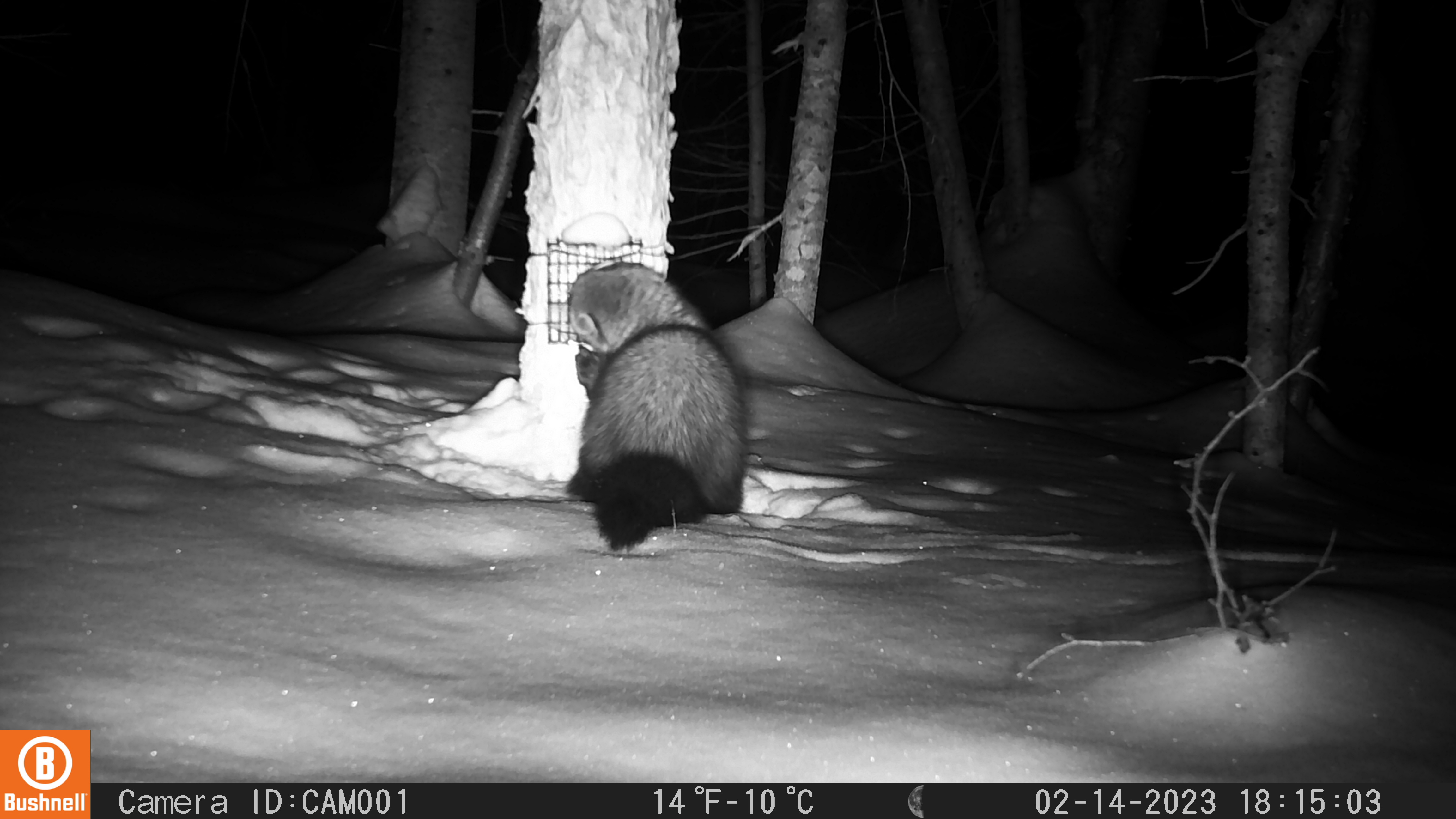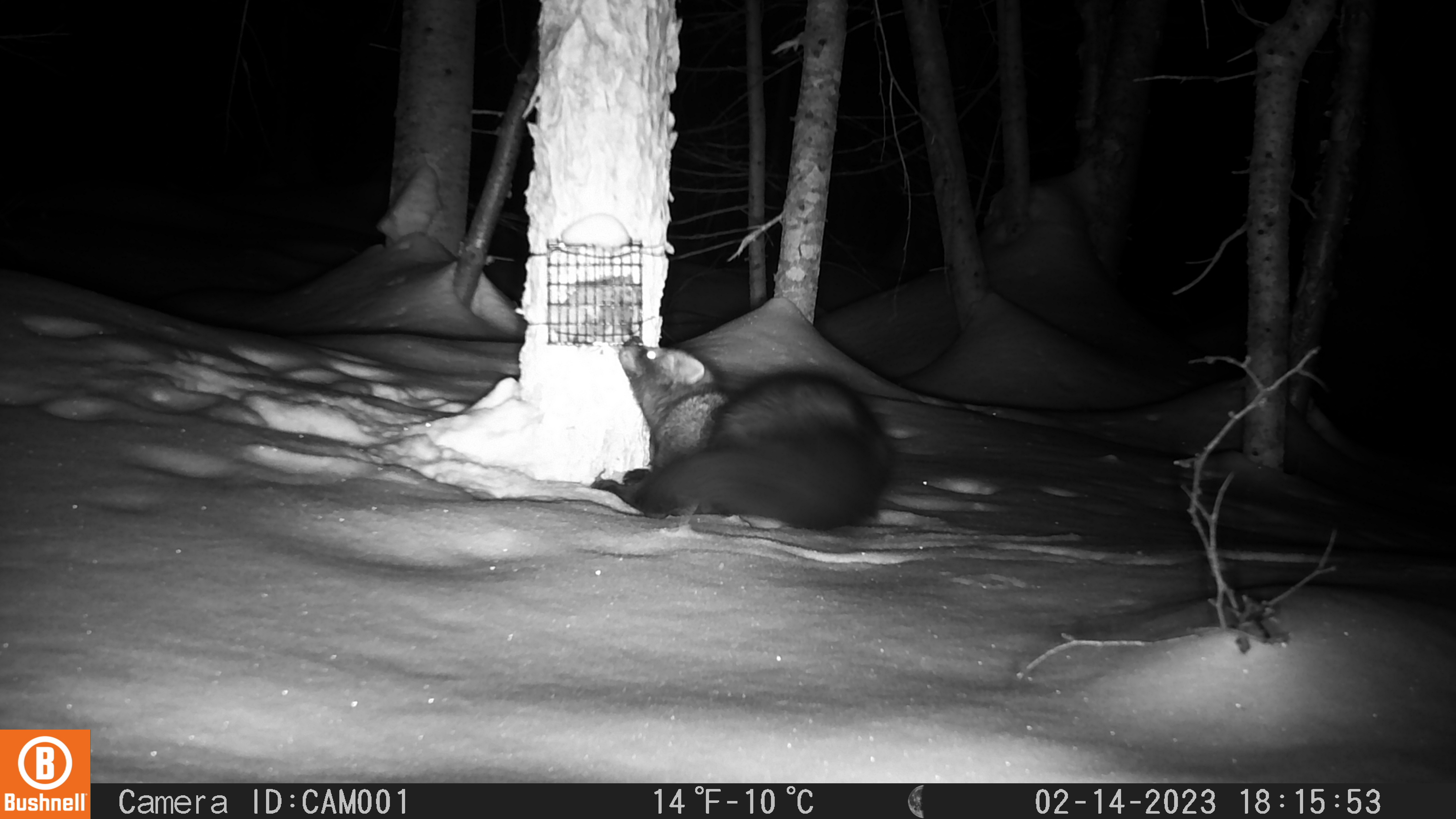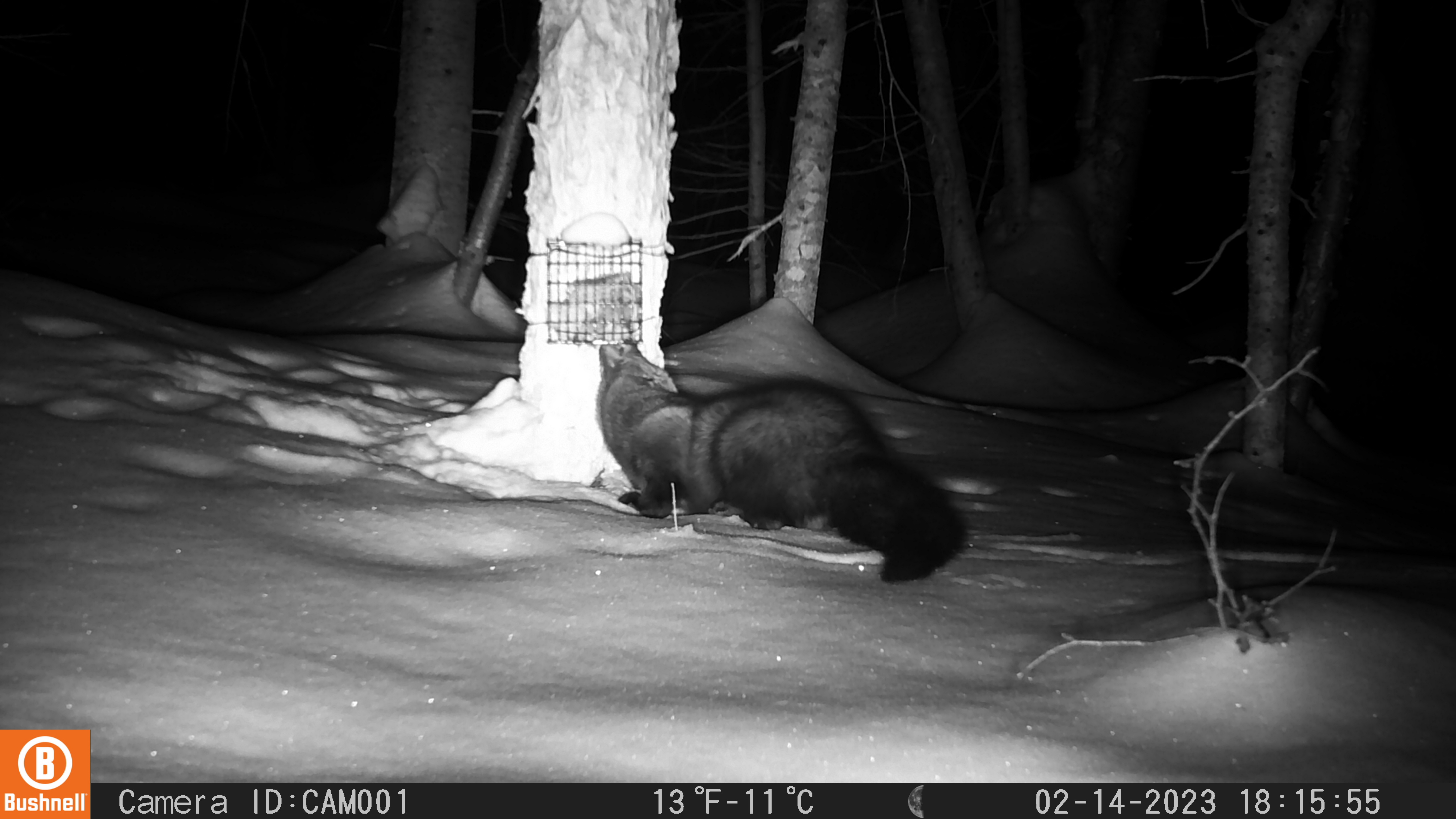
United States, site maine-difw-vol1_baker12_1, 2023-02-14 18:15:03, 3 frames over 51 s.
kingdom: Animalia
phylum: Chordata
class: Mammalia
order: Carnivora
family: Mustelidae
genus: Pekania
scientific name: Pekania pennanti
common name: fisher